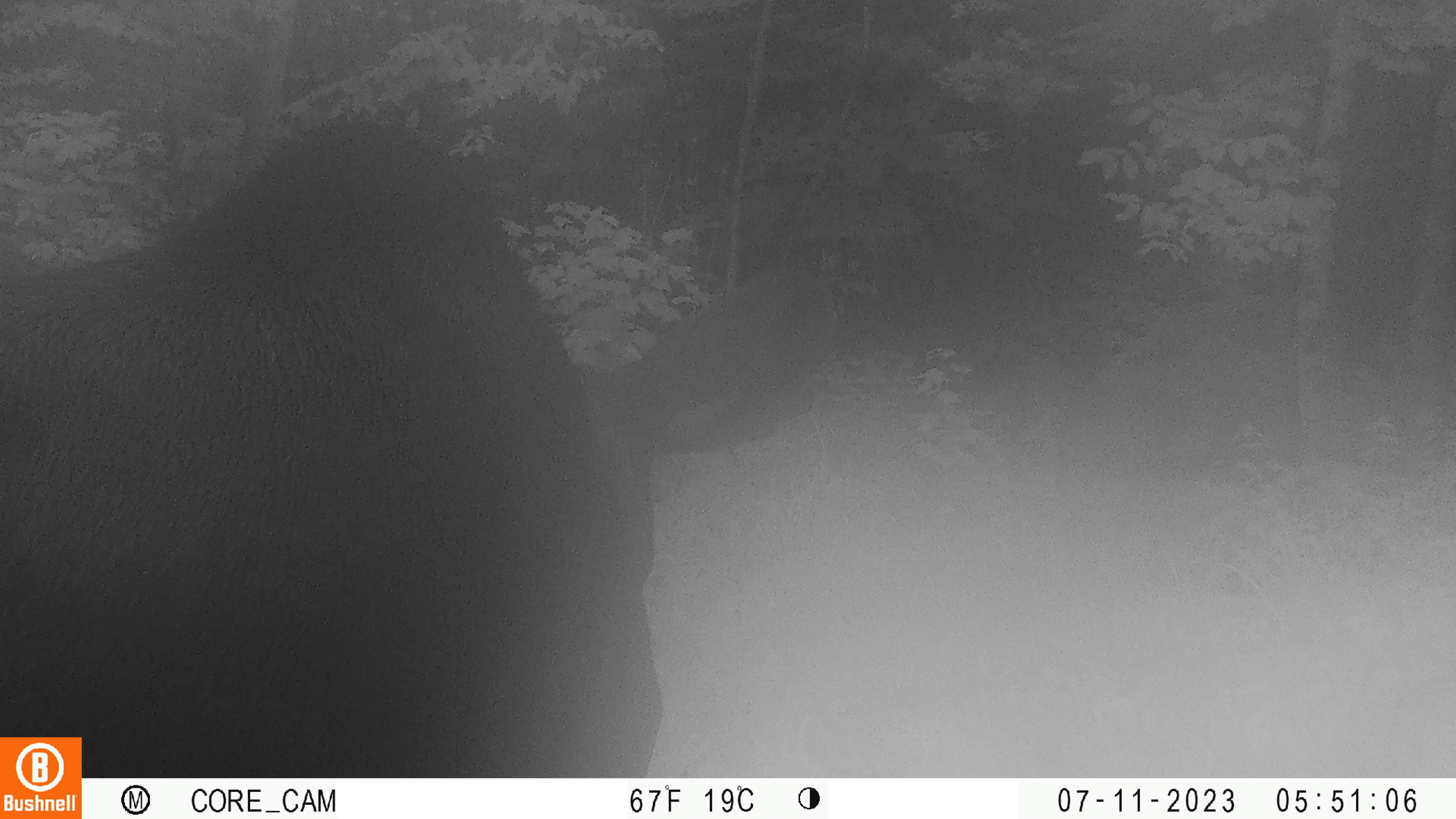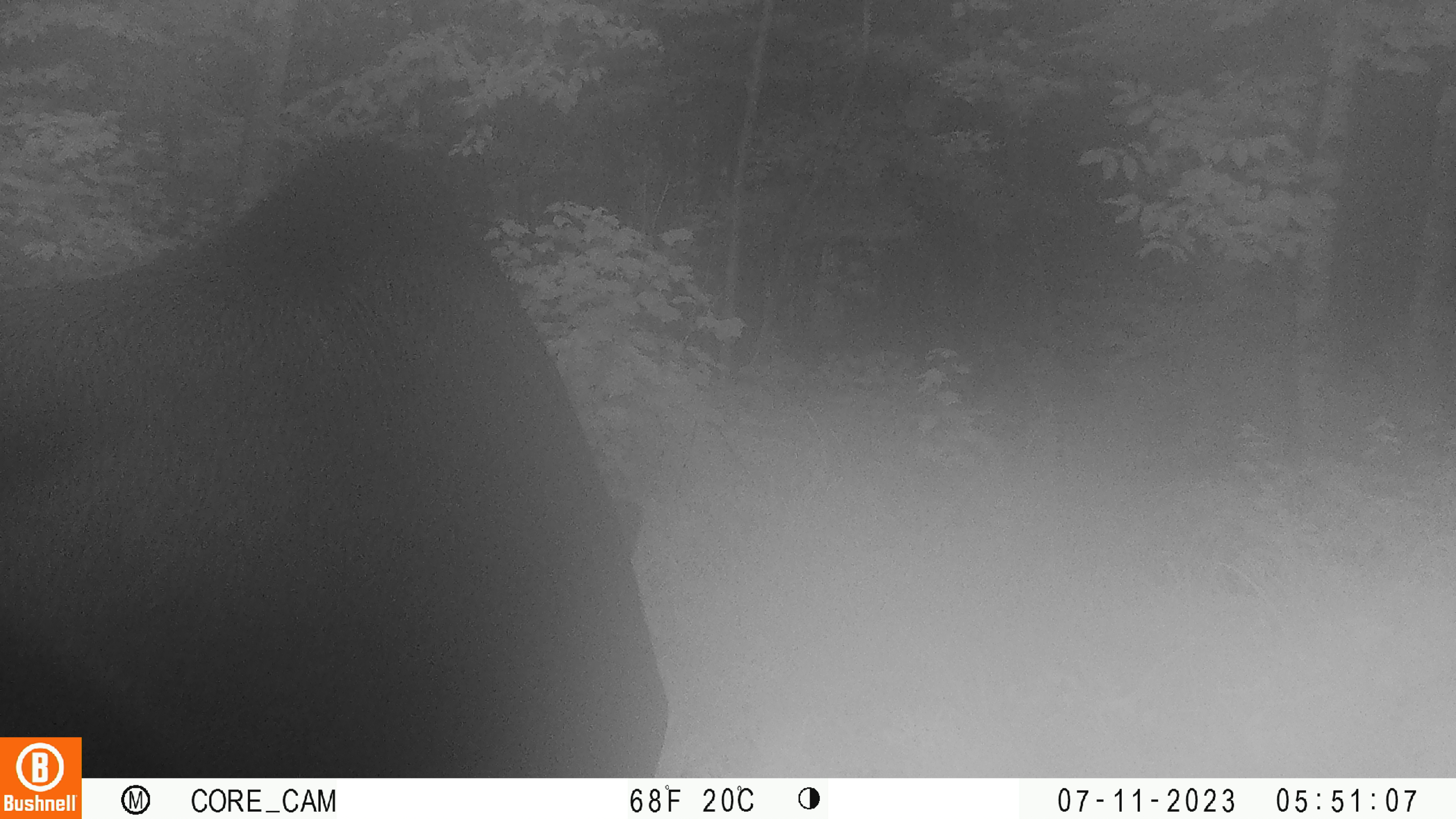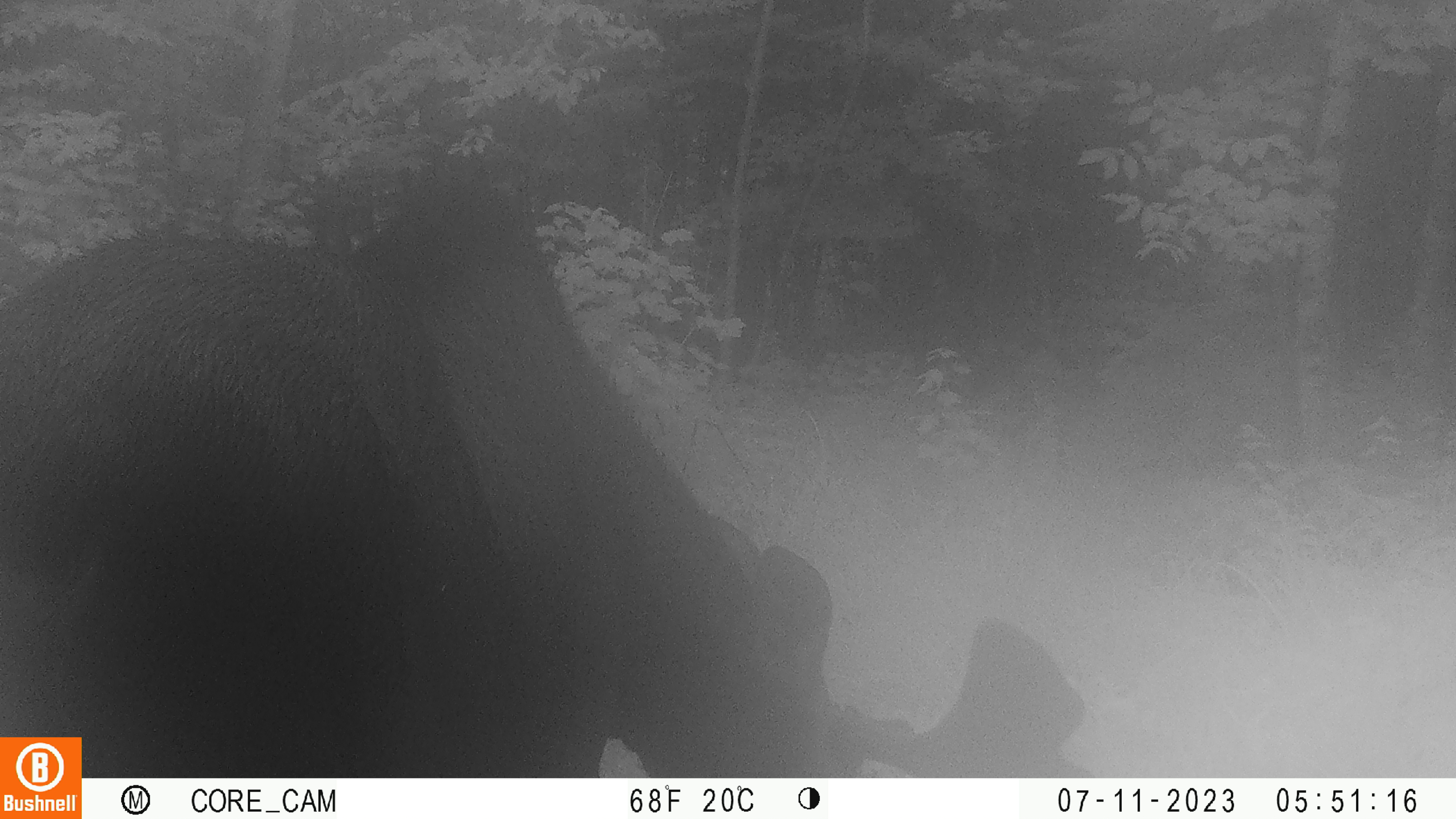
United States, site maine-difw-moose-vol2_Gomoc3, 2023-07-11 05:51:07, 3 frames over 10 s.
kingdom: Animalia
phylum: Chordata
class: Mammalia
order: Artiodactyla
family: Cervidae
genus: Alces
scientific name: Alces alces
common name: moose